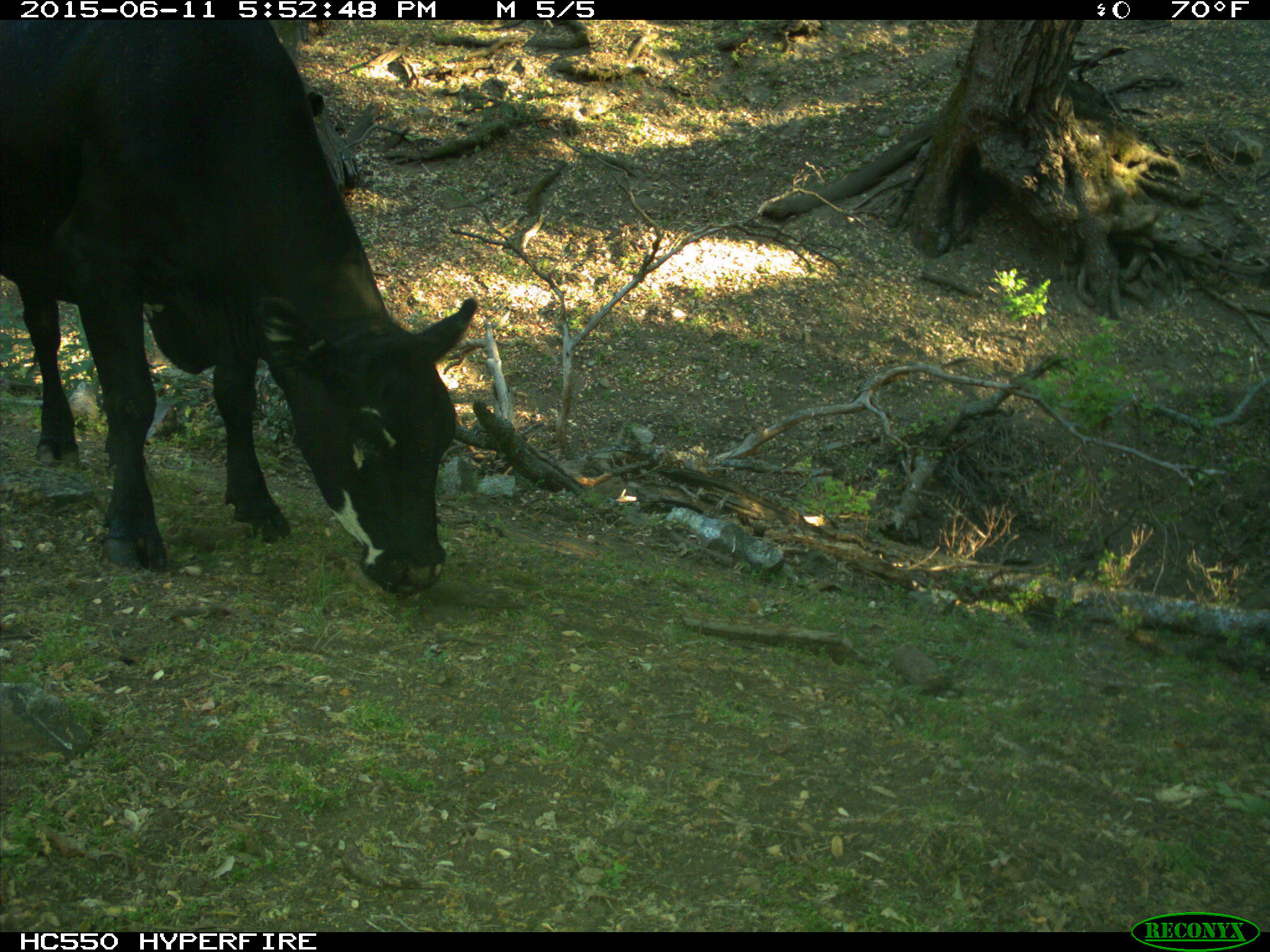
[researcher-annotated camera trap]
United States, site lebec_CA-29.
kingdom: Animalia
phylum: Chordata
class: Mammalia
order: Artiodactyla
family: Bovidae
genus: Bos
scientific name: Bos taurus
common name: domestic cow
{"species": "Bos taurus (domestic cow)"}